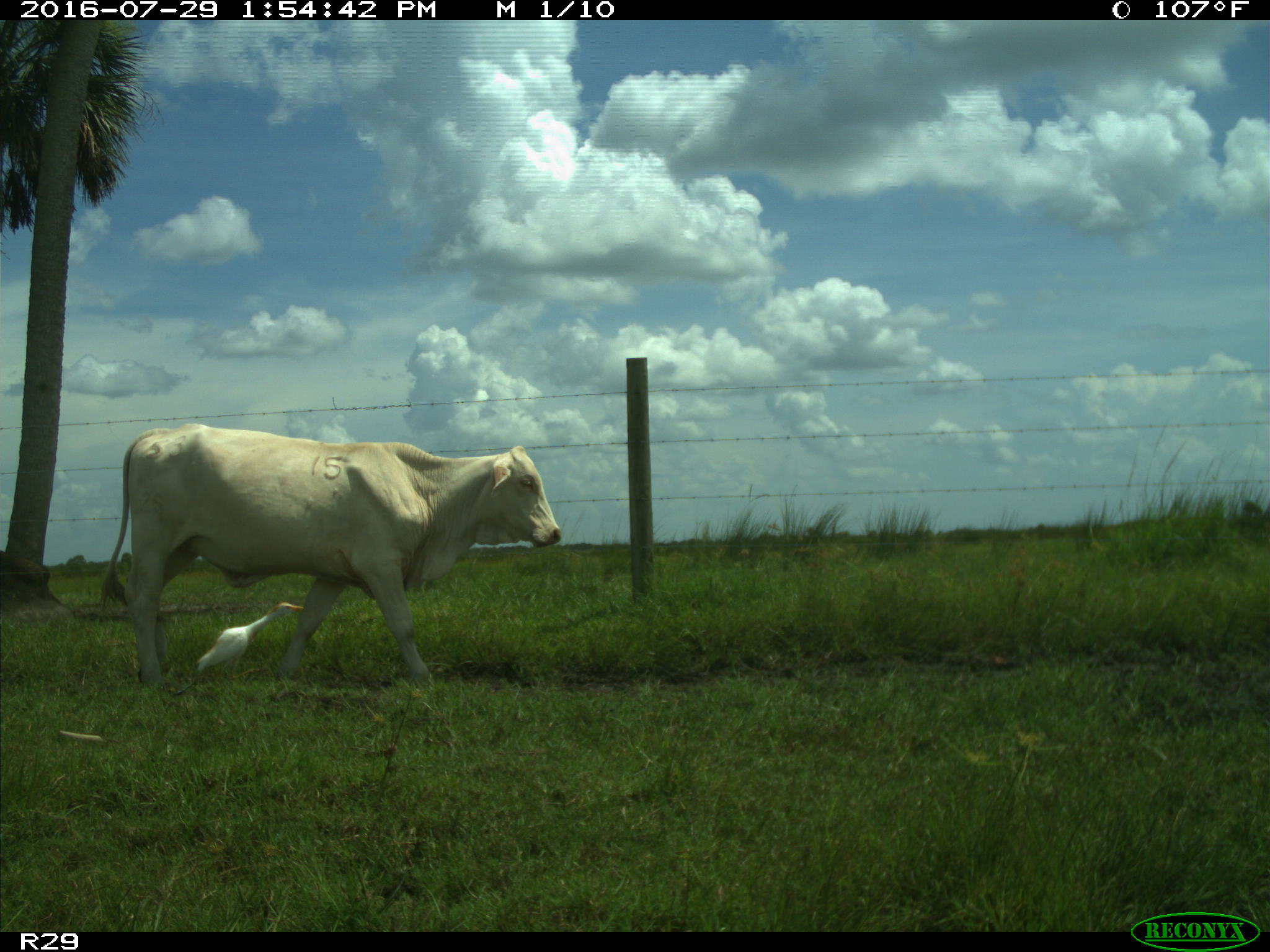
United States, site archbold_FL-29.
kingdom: Animalia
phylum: Chordata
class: Mammalia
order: Artiodactyla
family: Bovidae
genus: Bos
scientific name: Bos taurus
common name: domestic cow